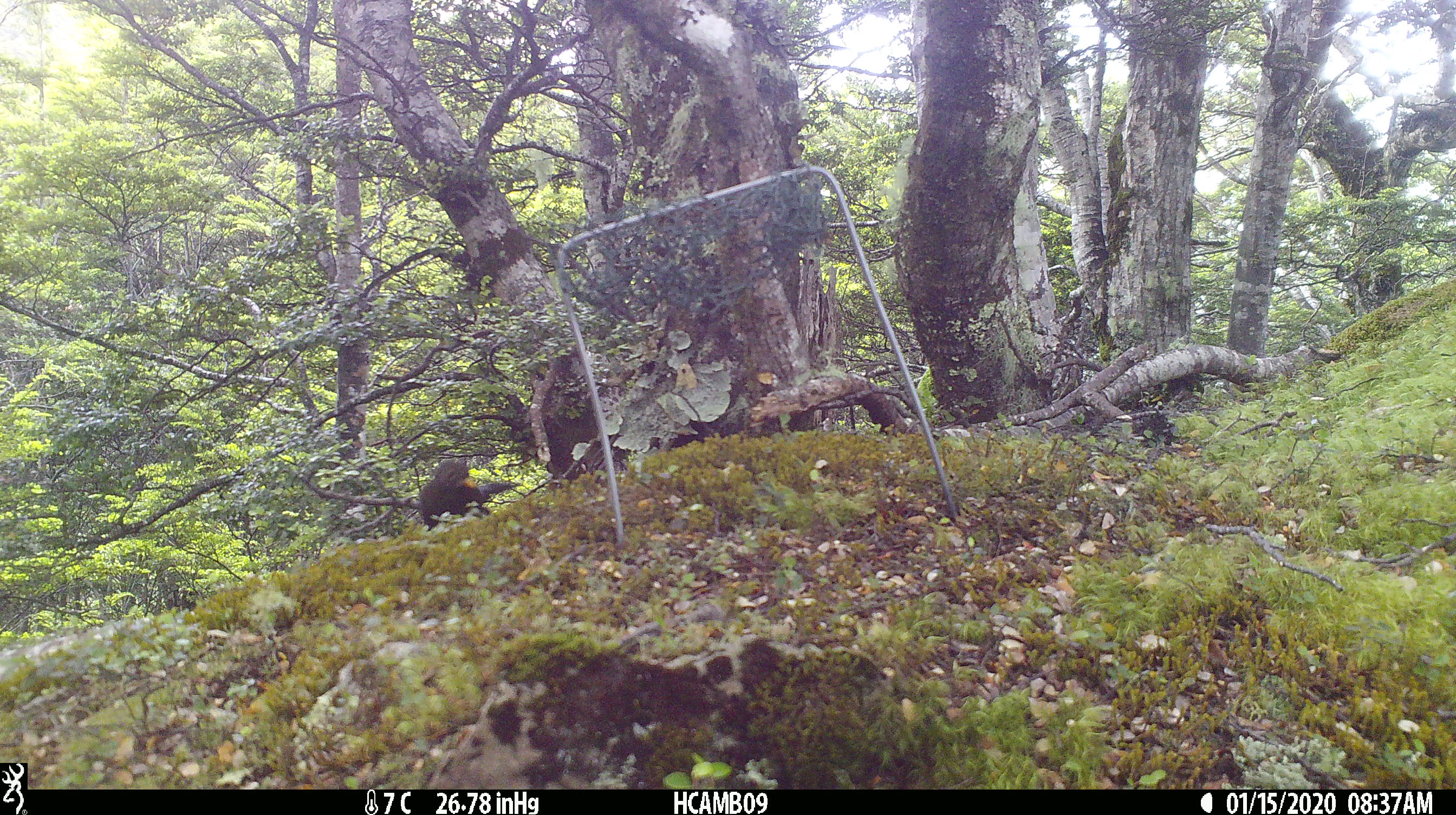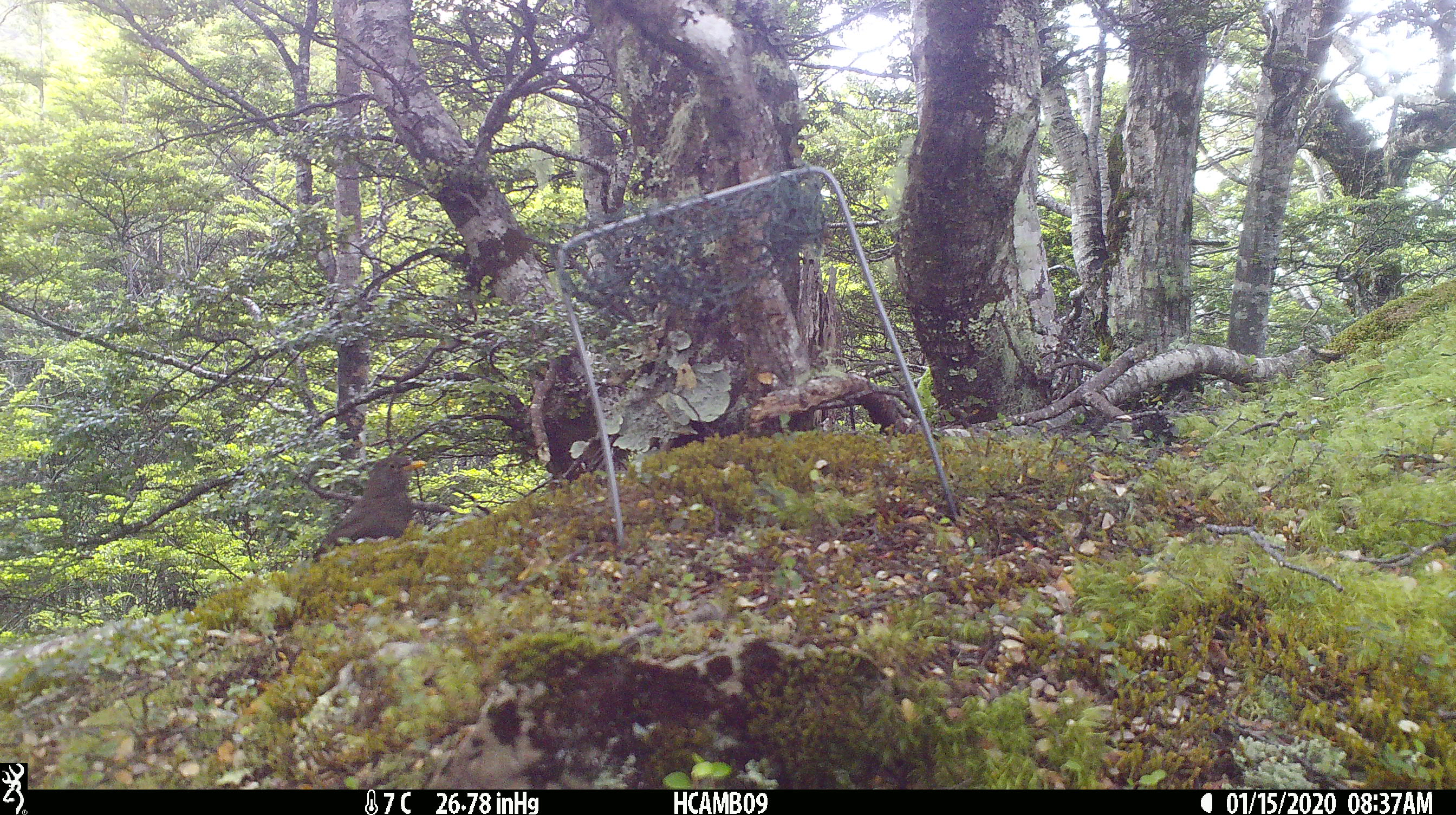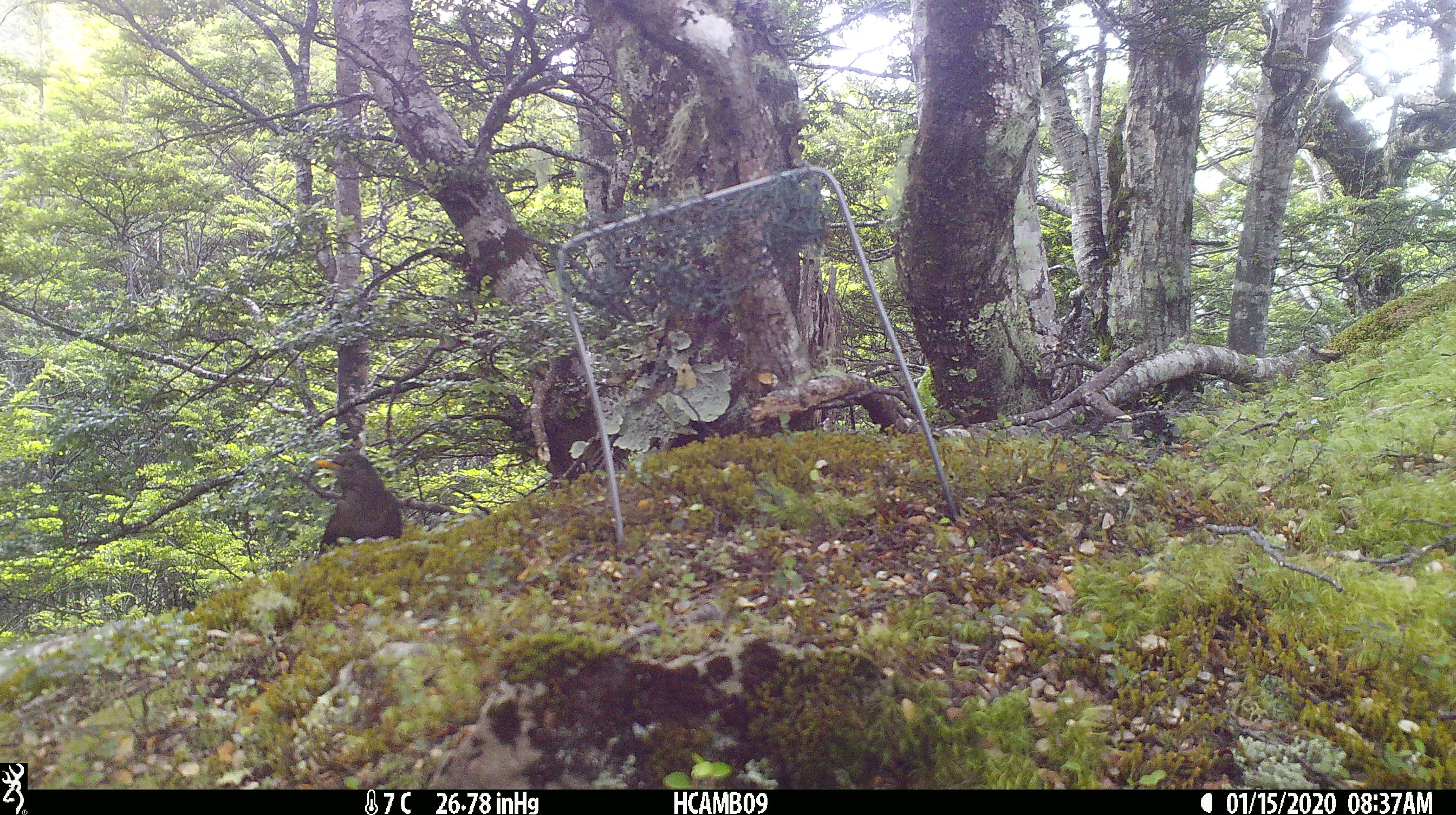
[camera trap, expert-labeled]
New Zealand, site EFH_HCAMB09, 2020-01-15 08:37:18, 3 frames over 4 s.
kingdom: Animalia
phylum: Chordata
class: Aves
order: Passeriformes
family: Turdidae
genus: Turdus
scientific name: Turdus merula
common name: eurasian blackbird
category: blackbird